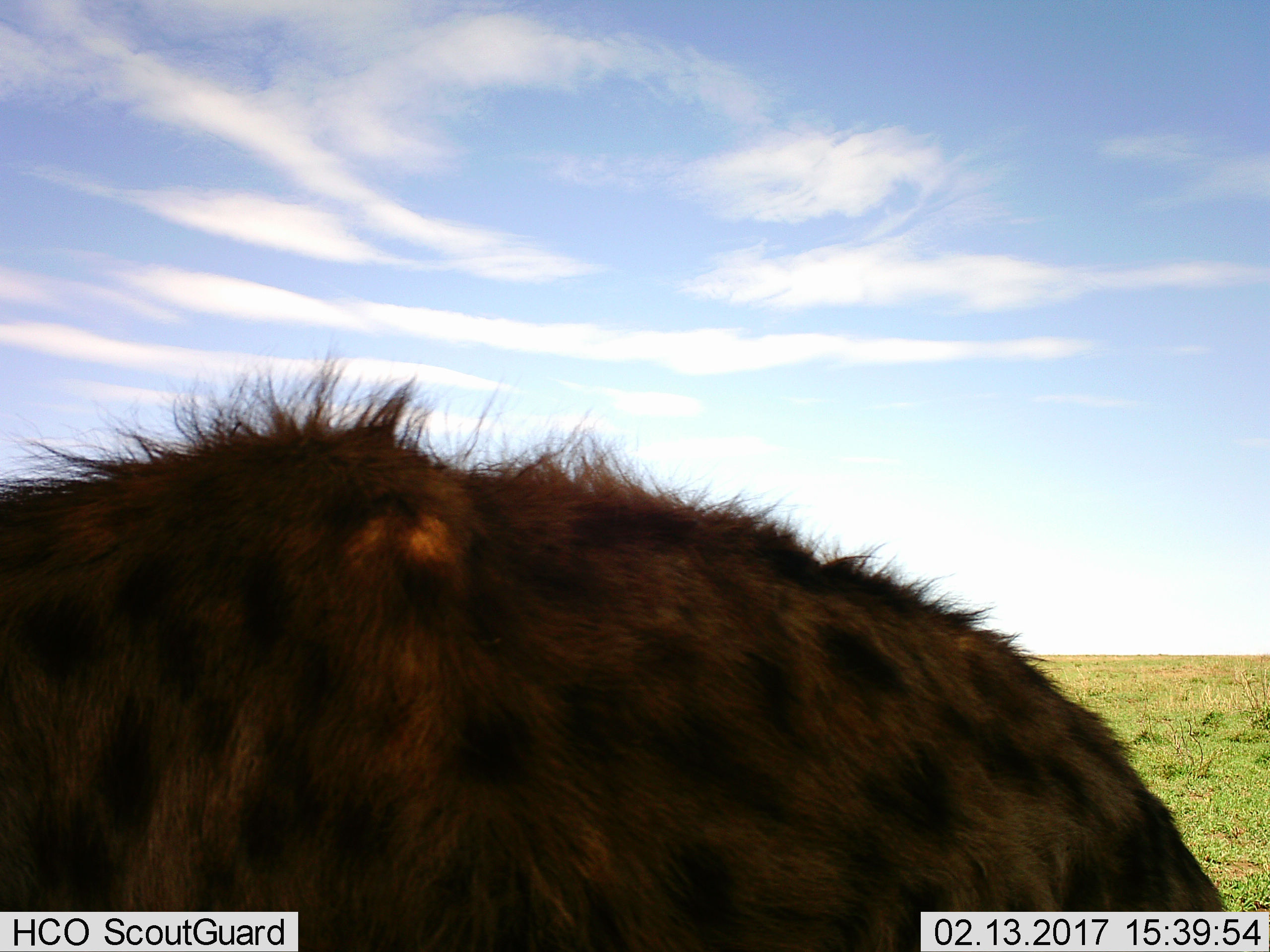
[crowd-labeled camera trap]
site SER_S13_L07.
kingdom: Animalia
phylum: Chordata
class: Mammalia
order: Carnivora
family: Hyaenidae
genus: Crocuta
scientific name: Crocuta crocuta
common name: spotted hyena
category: hyenaspotted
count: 1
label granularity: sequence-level